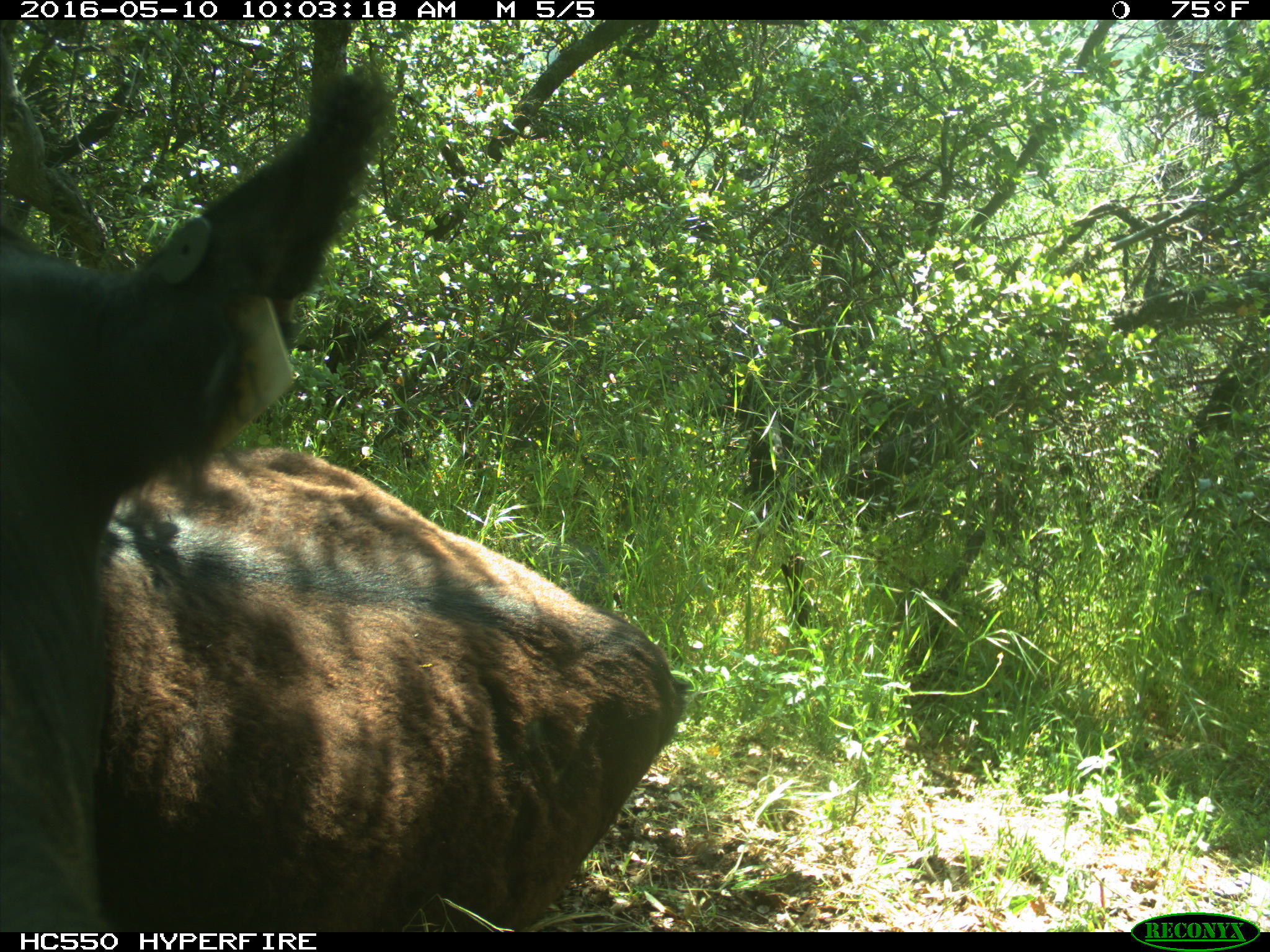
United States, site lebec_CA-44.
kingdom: Animalia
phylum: Chordata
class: Mammalia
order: Artiodactyla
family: Bovidae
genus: Bos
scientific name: Bos taurus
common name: domestic cow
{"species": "Bos taurus (domestic cow)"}